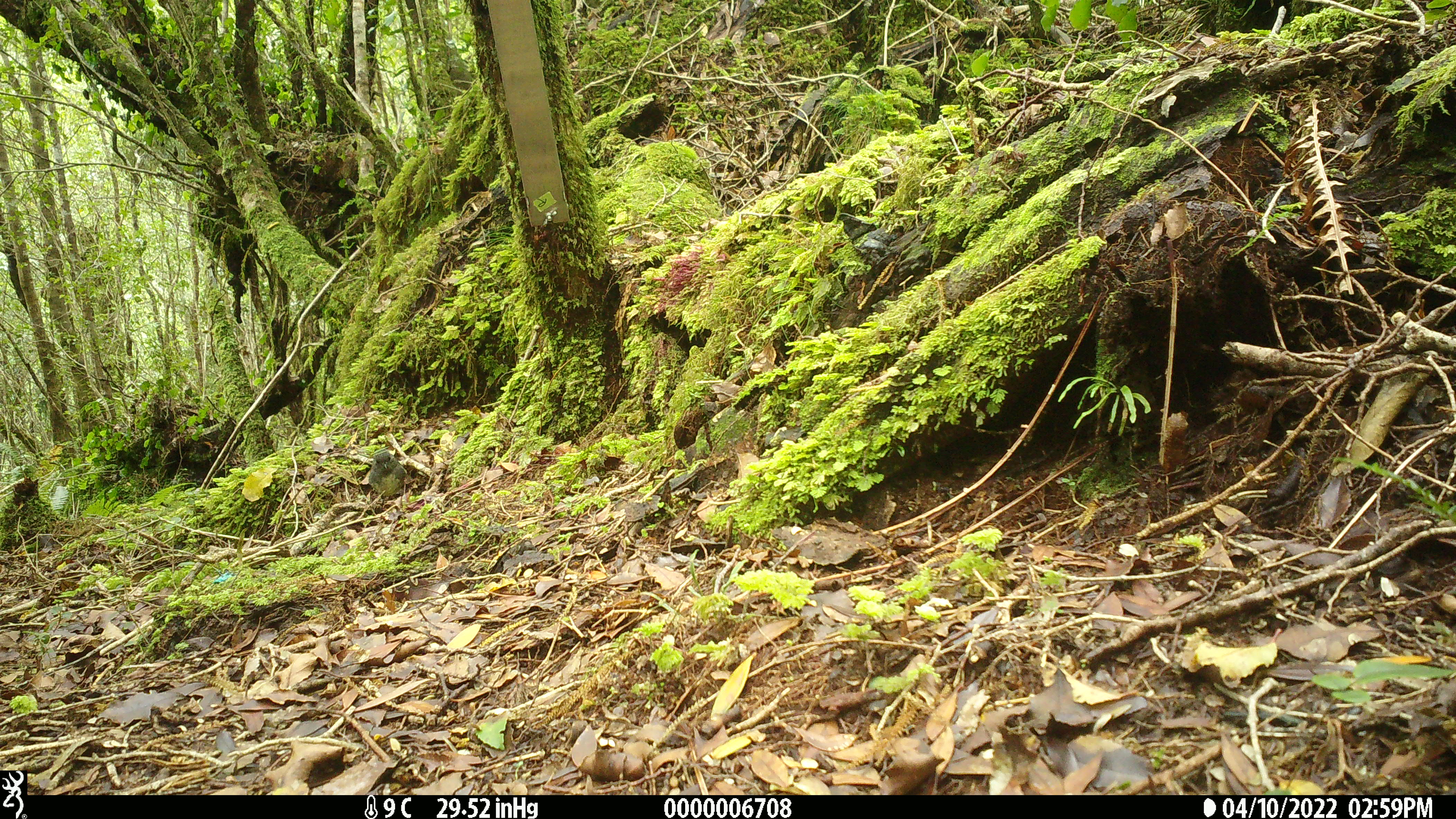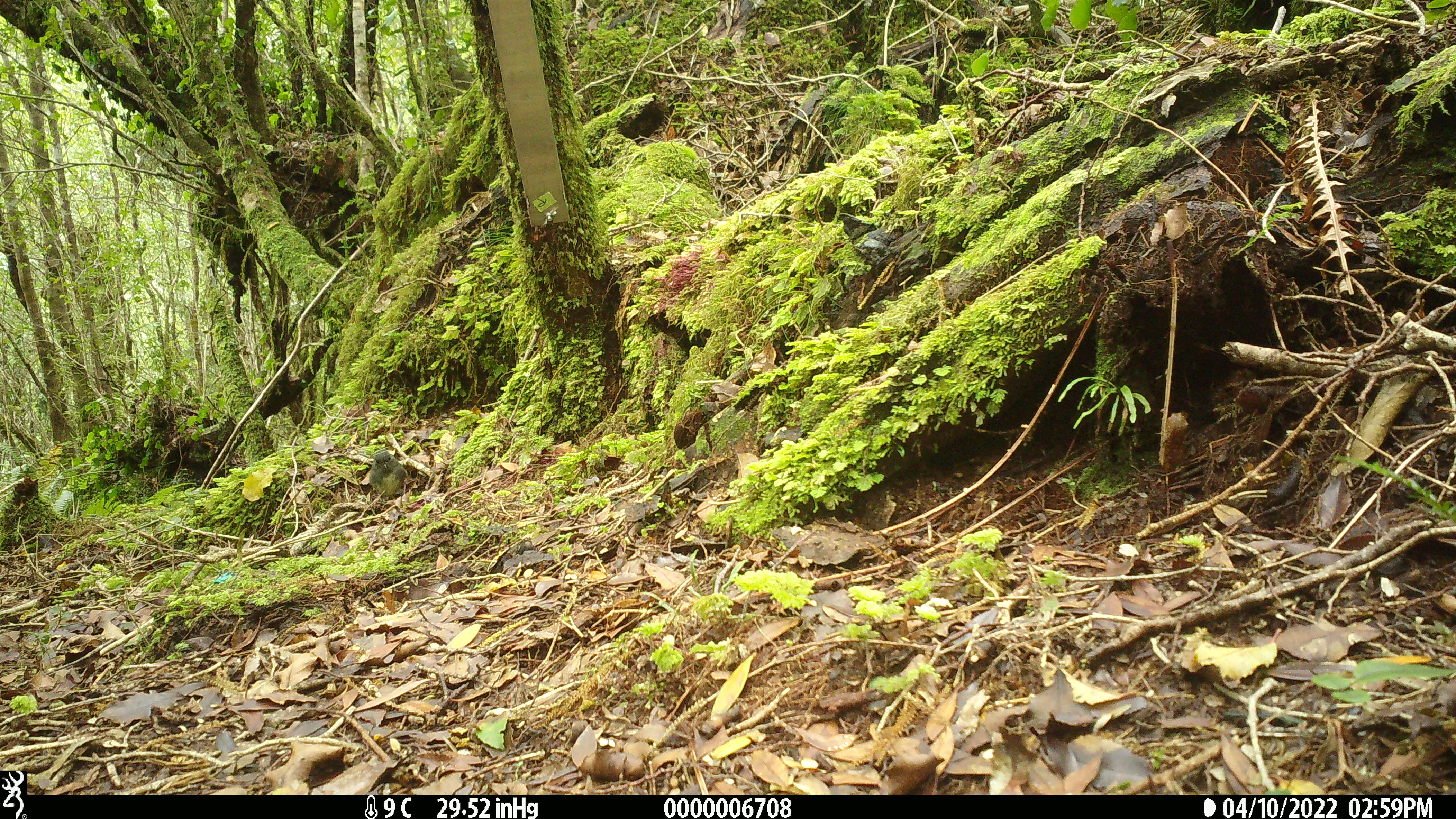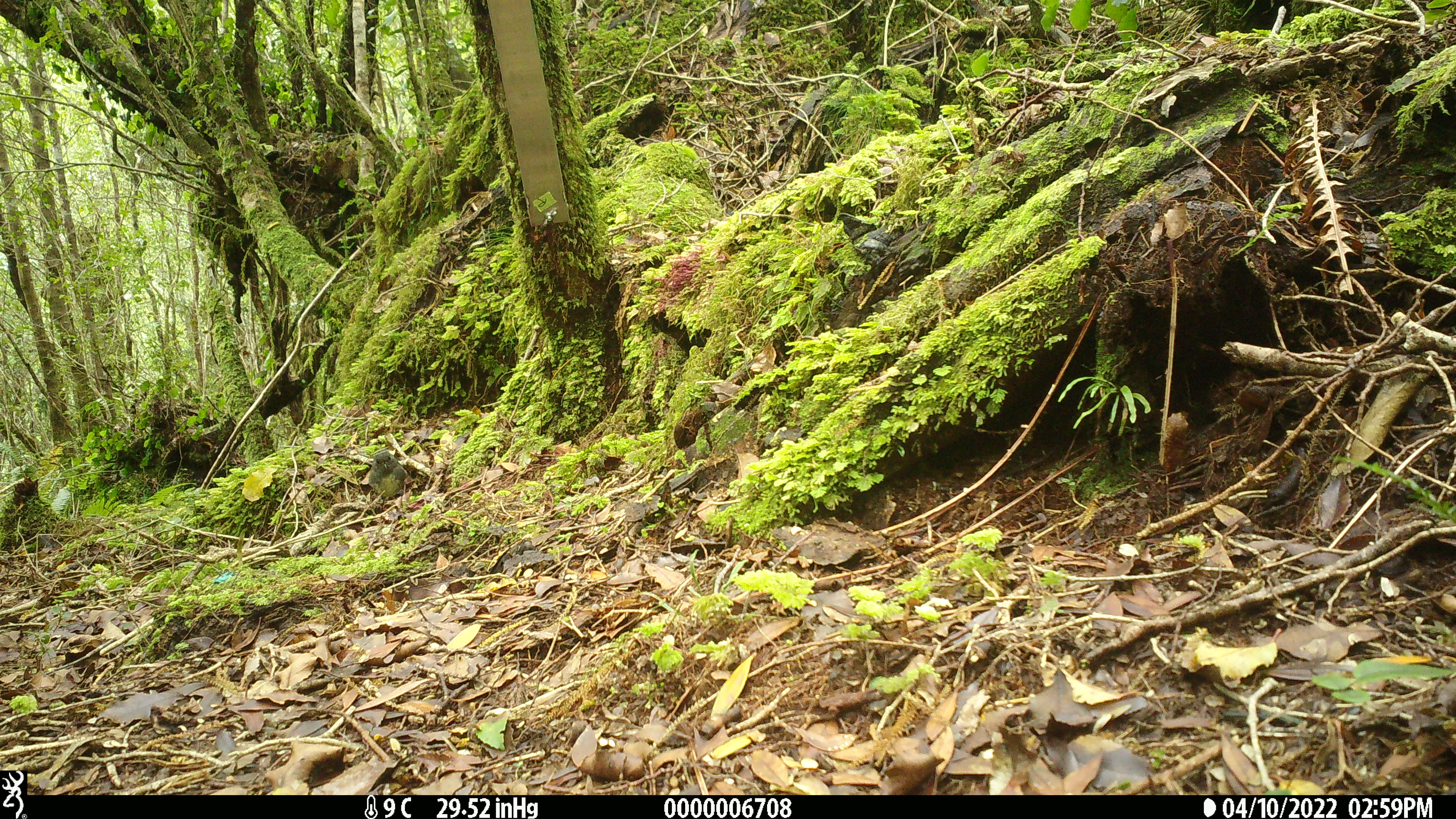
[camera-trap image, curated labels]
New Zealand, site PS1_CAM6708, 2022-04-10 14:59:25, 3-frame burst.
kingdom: Animalia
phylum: Chordata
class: Aves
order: Passeriformes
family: Petroicidae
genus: Petroica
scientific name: Petroica australis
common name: new zealand robin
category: robin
Robin (new zealand robin) (Petroica australis).